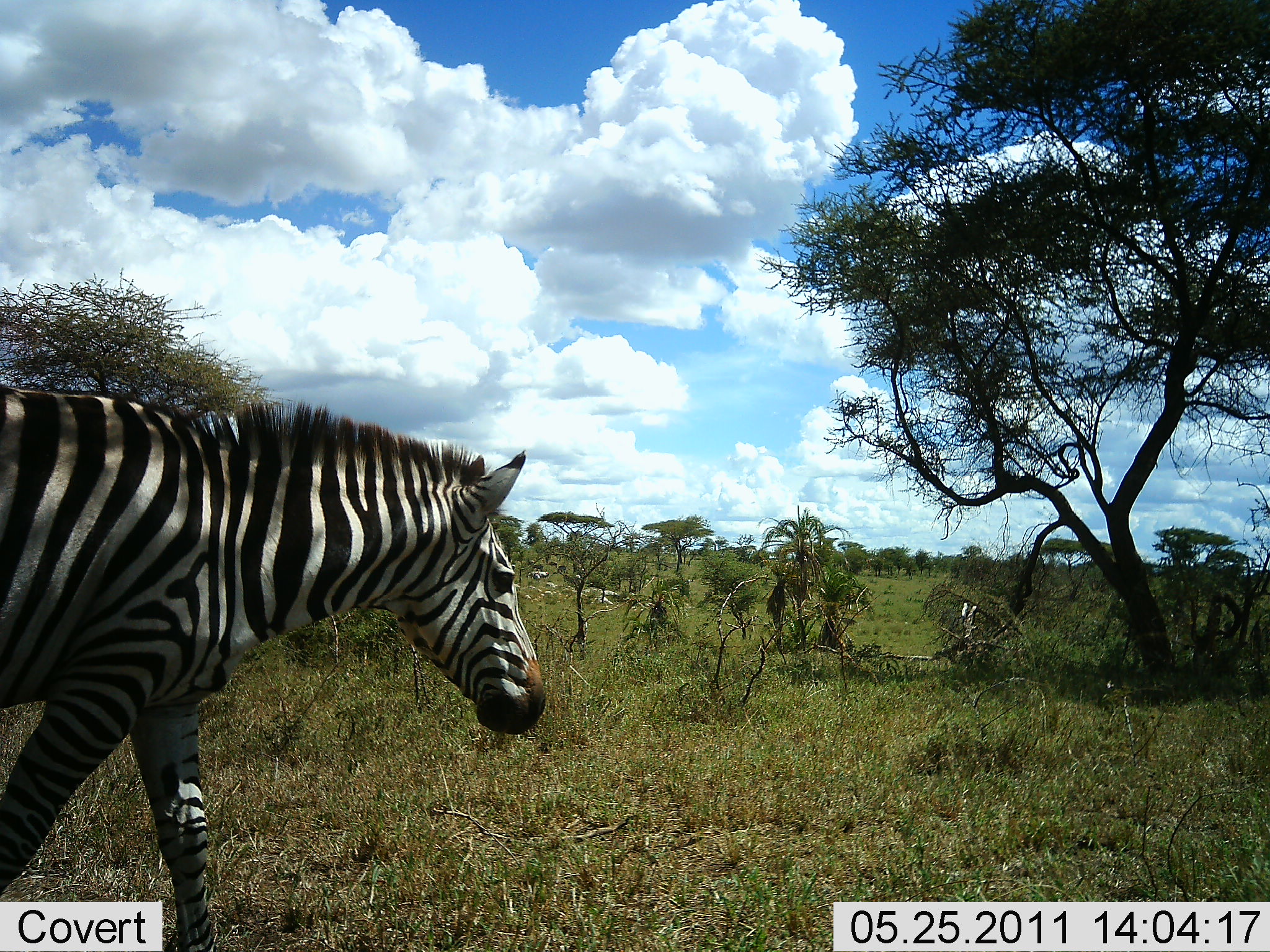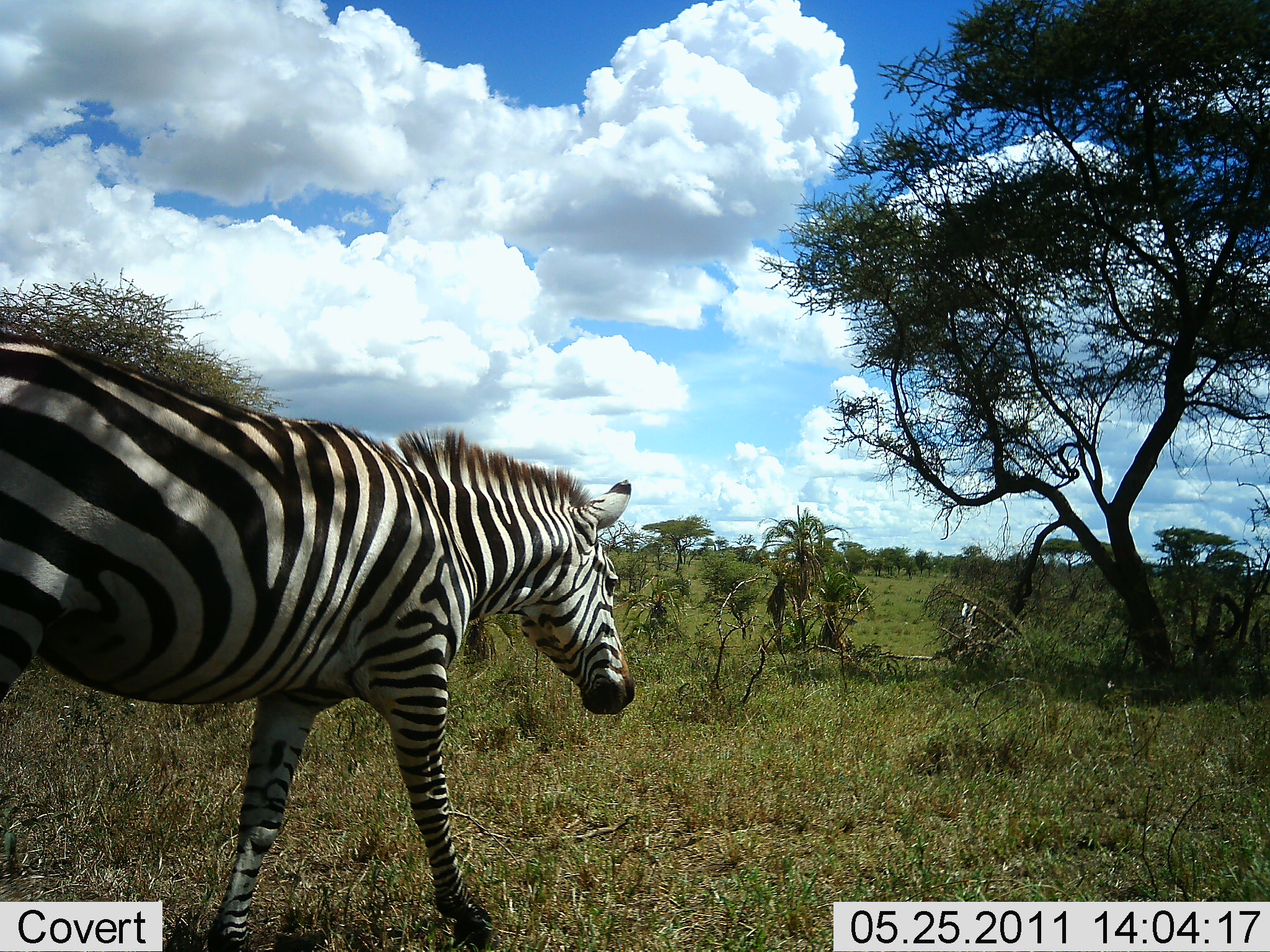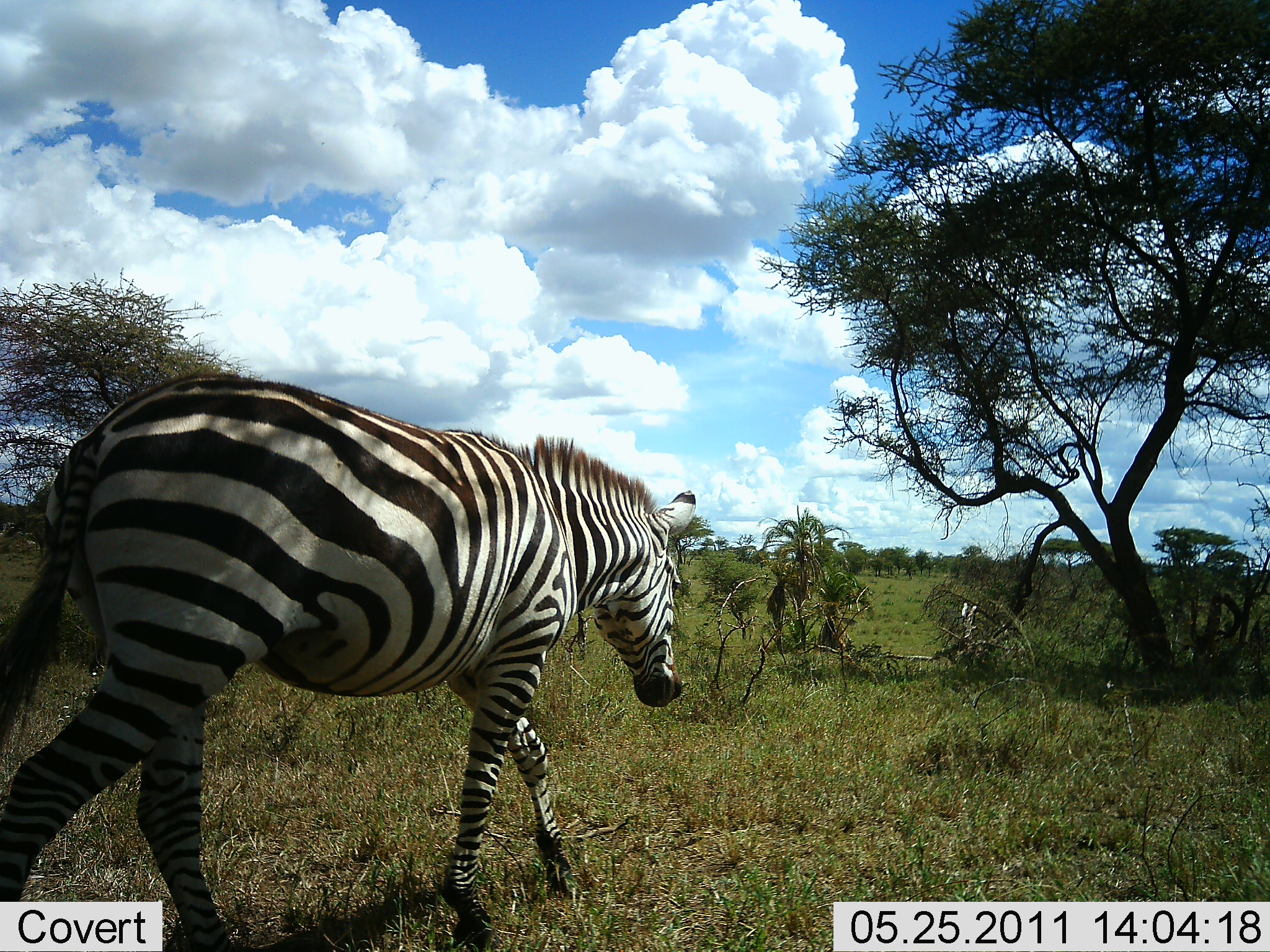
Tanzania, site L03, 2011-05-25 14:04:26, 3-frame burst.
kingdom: Animalia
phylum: Chordata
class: Mammalia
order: Perissodactyla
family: Equidae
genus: Equus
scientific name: Equus quagga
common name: plains zebra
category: zebra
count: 1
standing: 18%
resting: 0%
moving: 91%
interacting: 0%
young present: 0%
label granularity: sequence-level